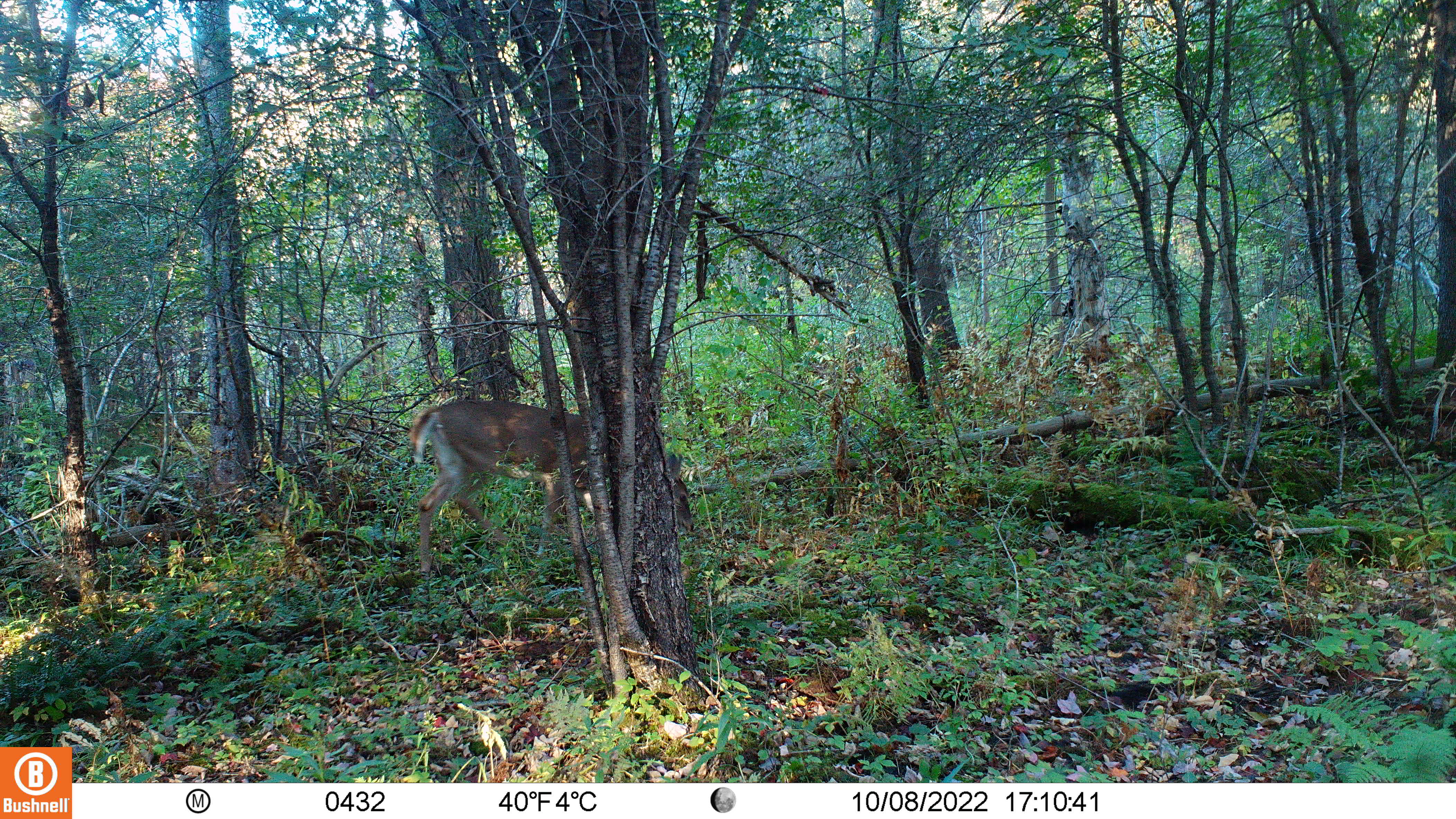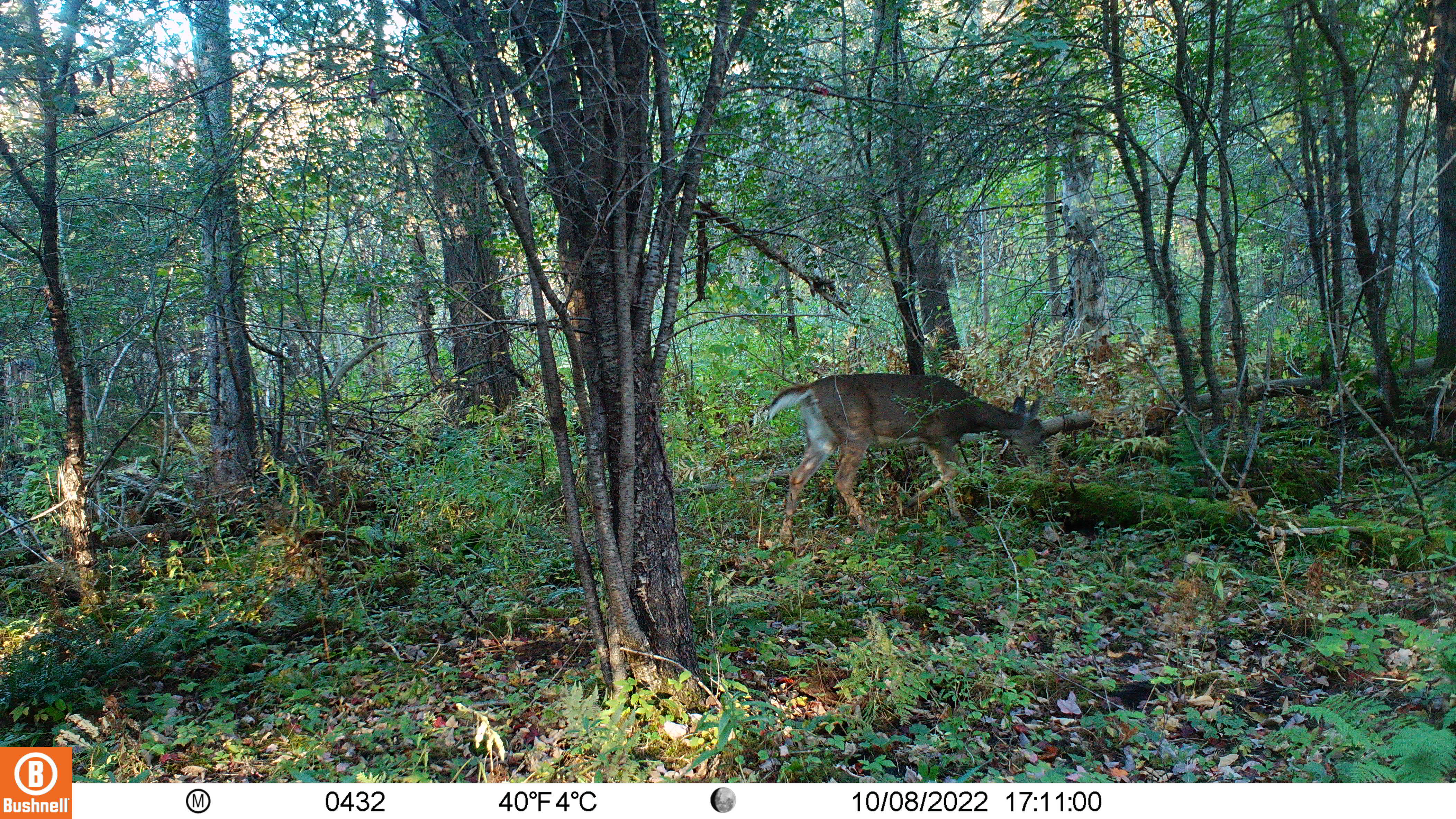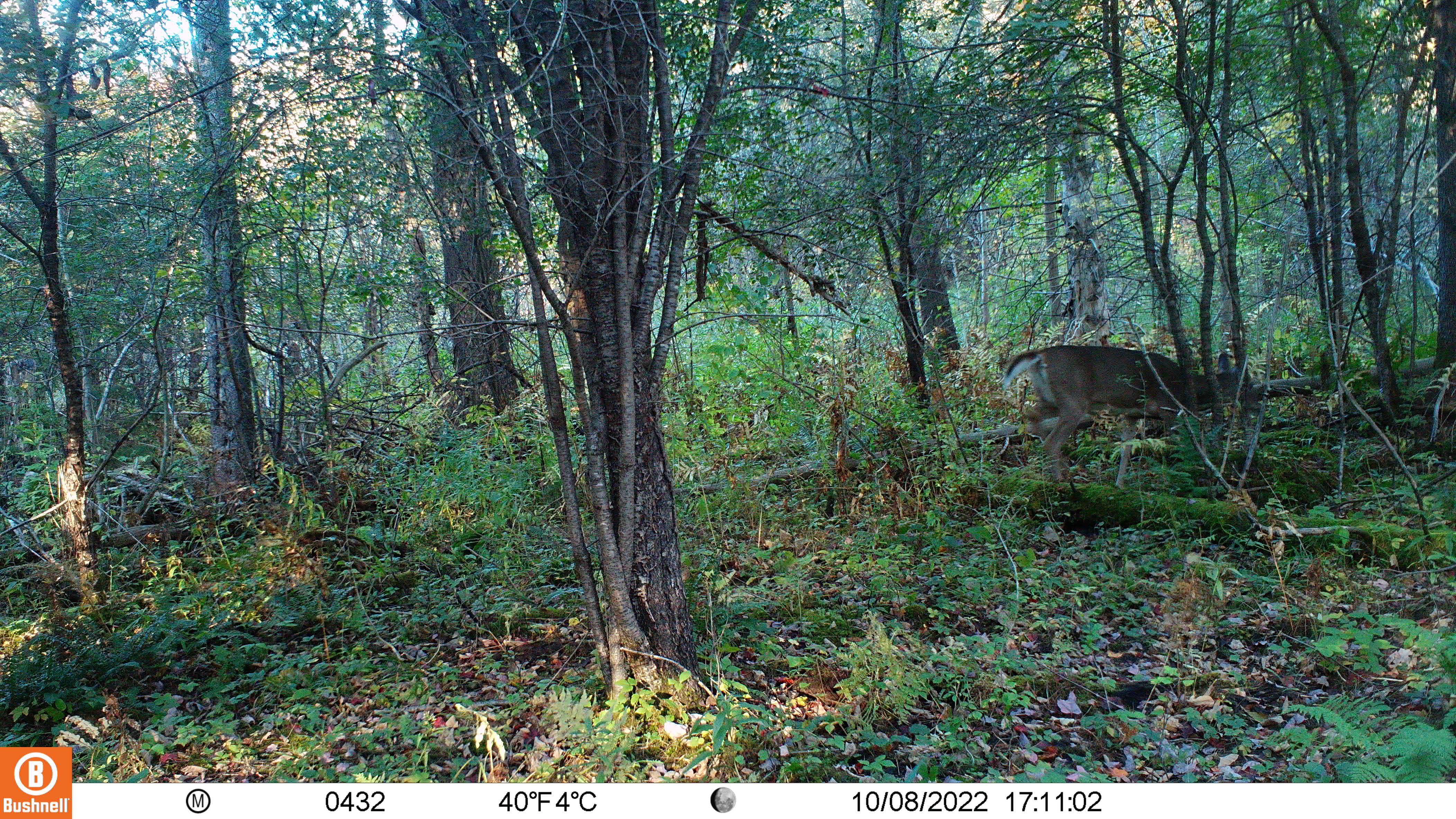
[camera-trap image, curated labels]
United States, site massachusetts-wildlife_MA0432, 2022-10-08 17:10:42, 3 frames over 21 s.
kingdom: Animalia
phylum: Chordata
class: Mammalia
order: Artiodactyla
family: Cervidae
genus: Odocoileus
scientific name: Odocoileus virginianus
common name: white-tailed deer